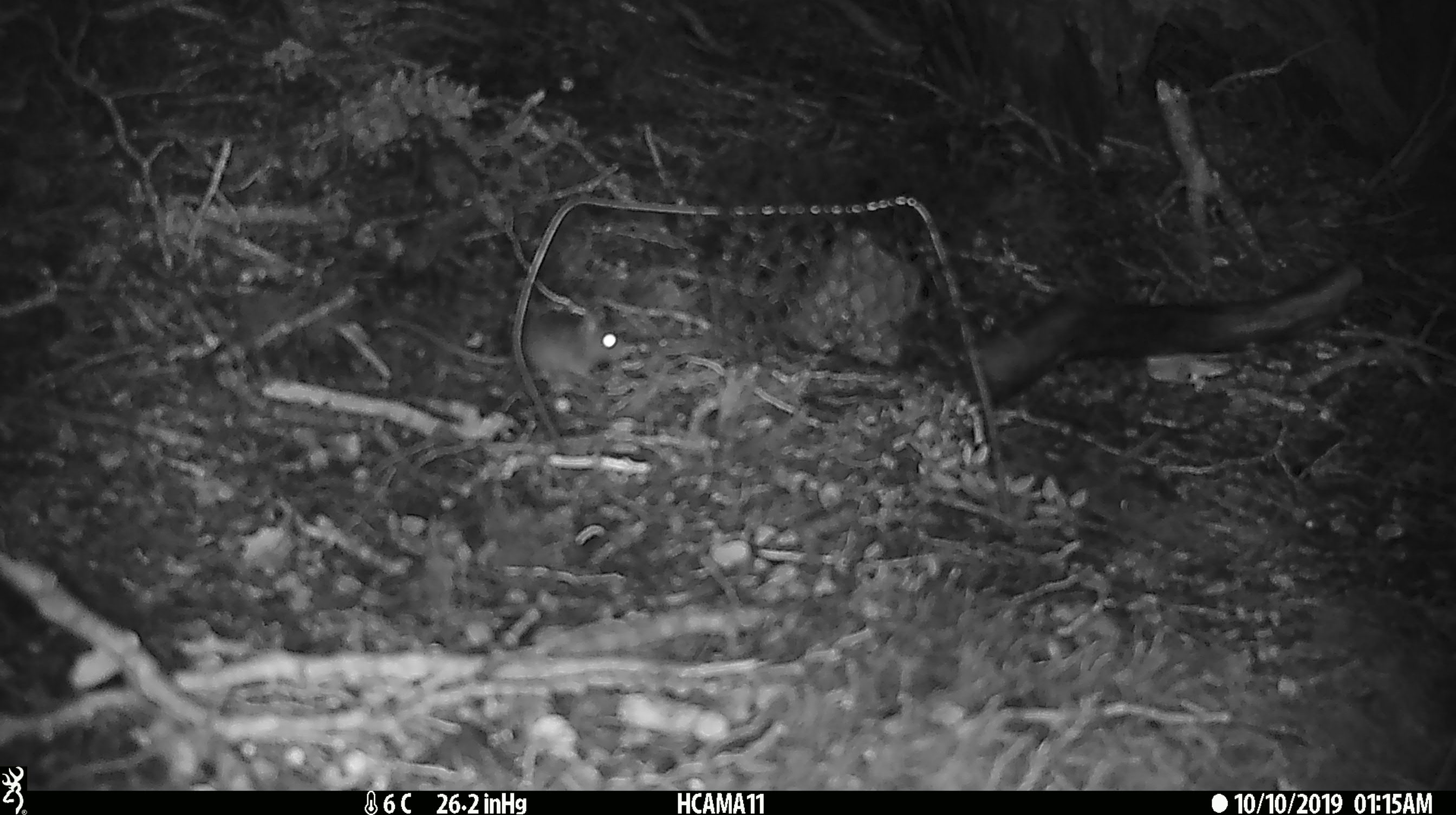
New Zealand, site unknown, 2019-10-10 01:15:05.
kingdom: Animalia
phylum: Chordata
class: Mammalia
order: Rodentia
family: Muridae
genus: Mus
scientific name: Mus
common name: mouse